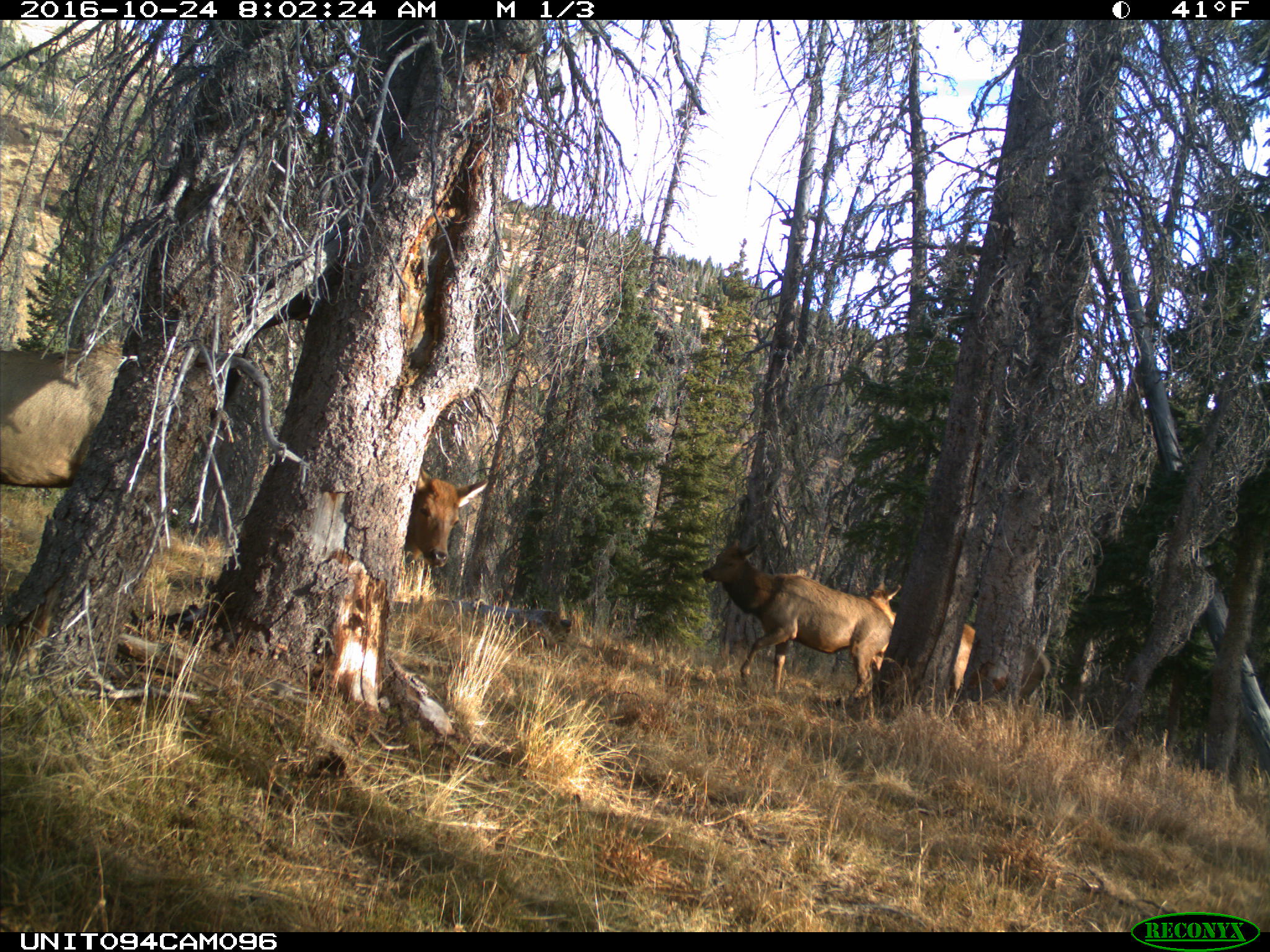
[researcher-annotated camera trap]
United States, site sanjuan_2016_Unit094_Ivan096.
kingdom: Animalia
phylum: Chordata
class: Mammalia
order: Artiodactyla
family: Cervidae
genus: Cervus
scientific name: Cervus elaphus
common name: red deer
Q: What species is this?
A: Cervus elaphus (red deer).